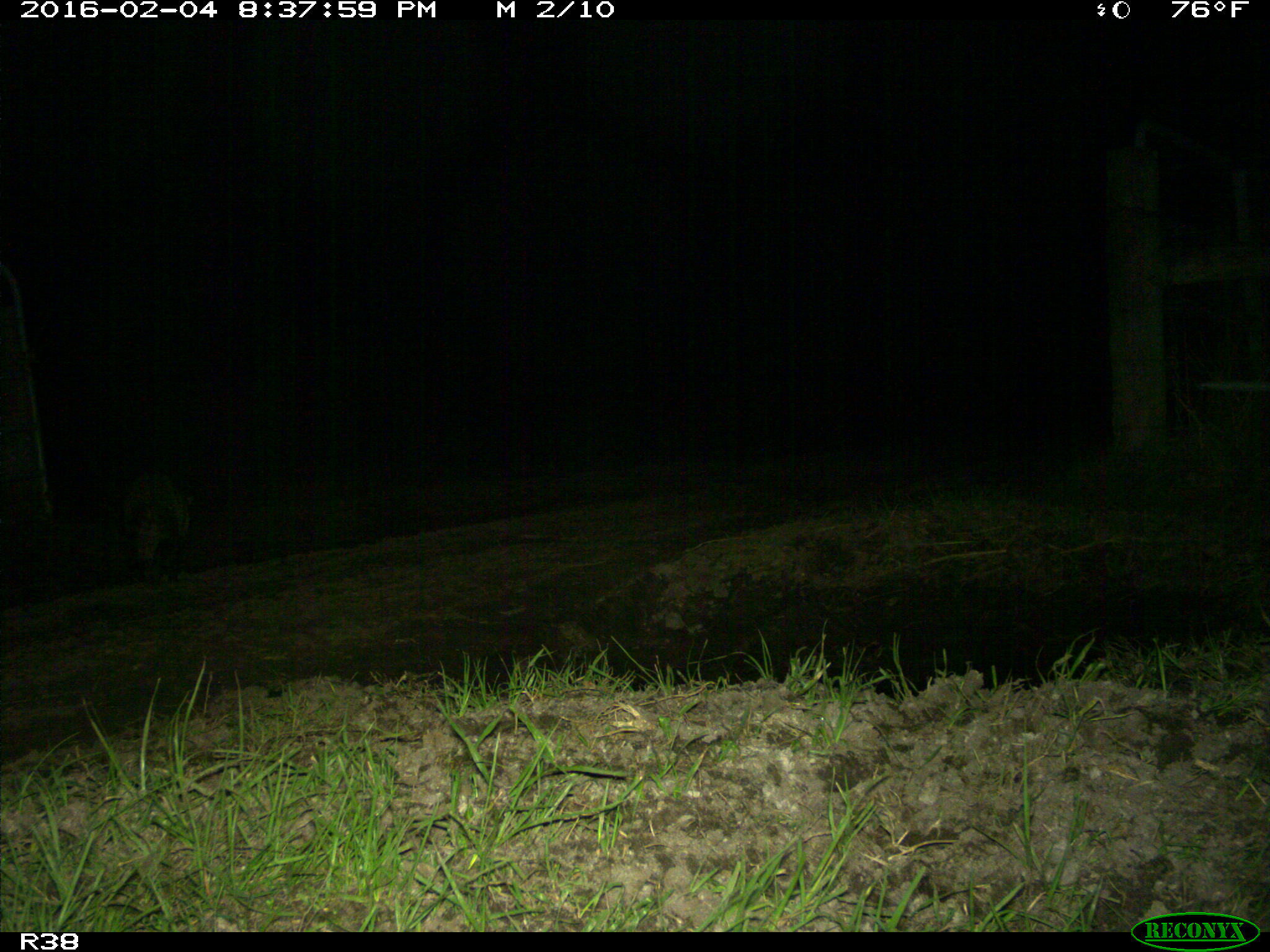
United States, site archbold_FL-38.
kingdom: Animalia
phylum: Chordata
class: Mammalia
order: Carnivora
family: Procyonidae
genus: Procyon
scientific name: Procyon lotor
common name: common raccoon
Procyon lotor (common raccoon).